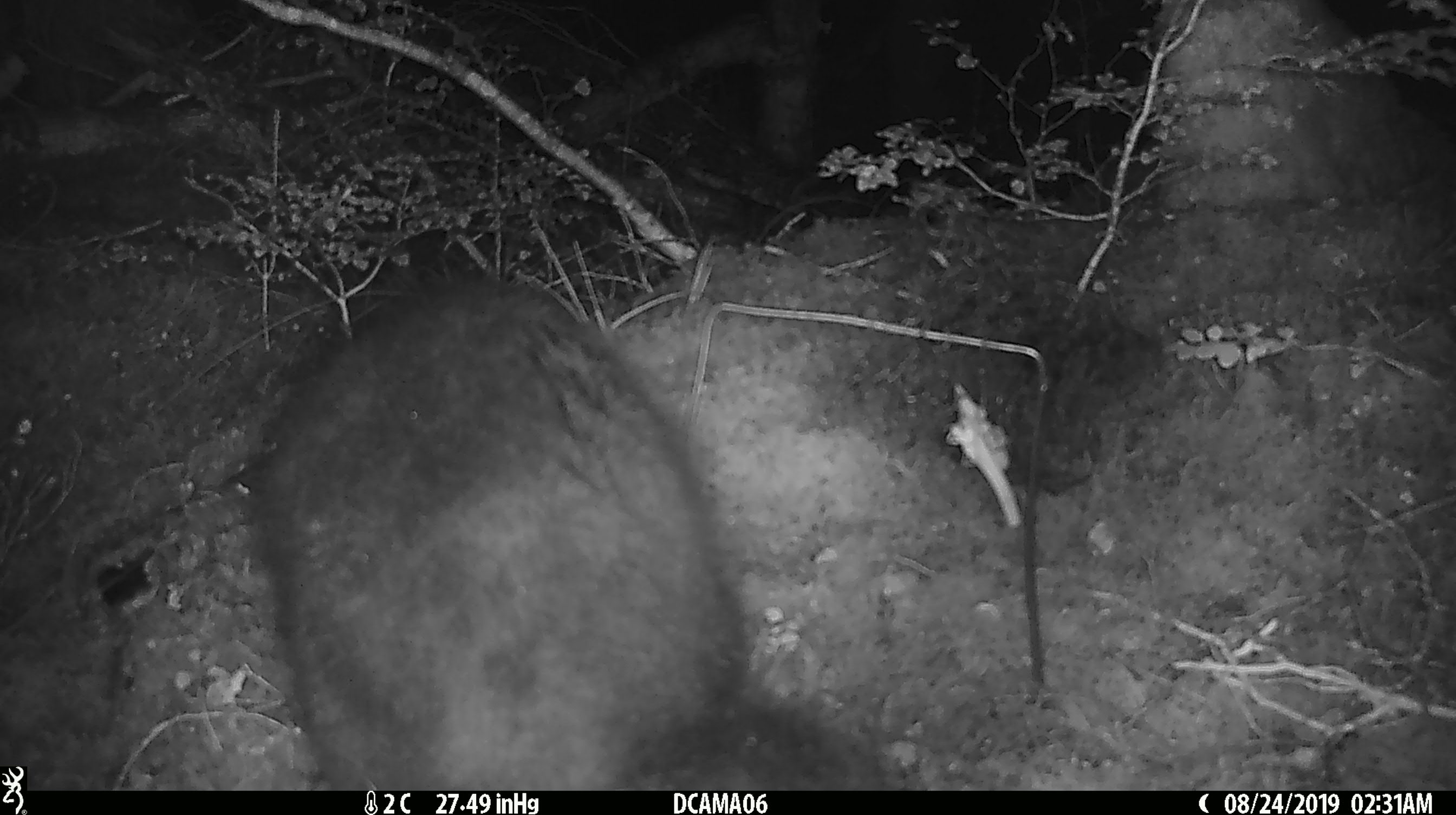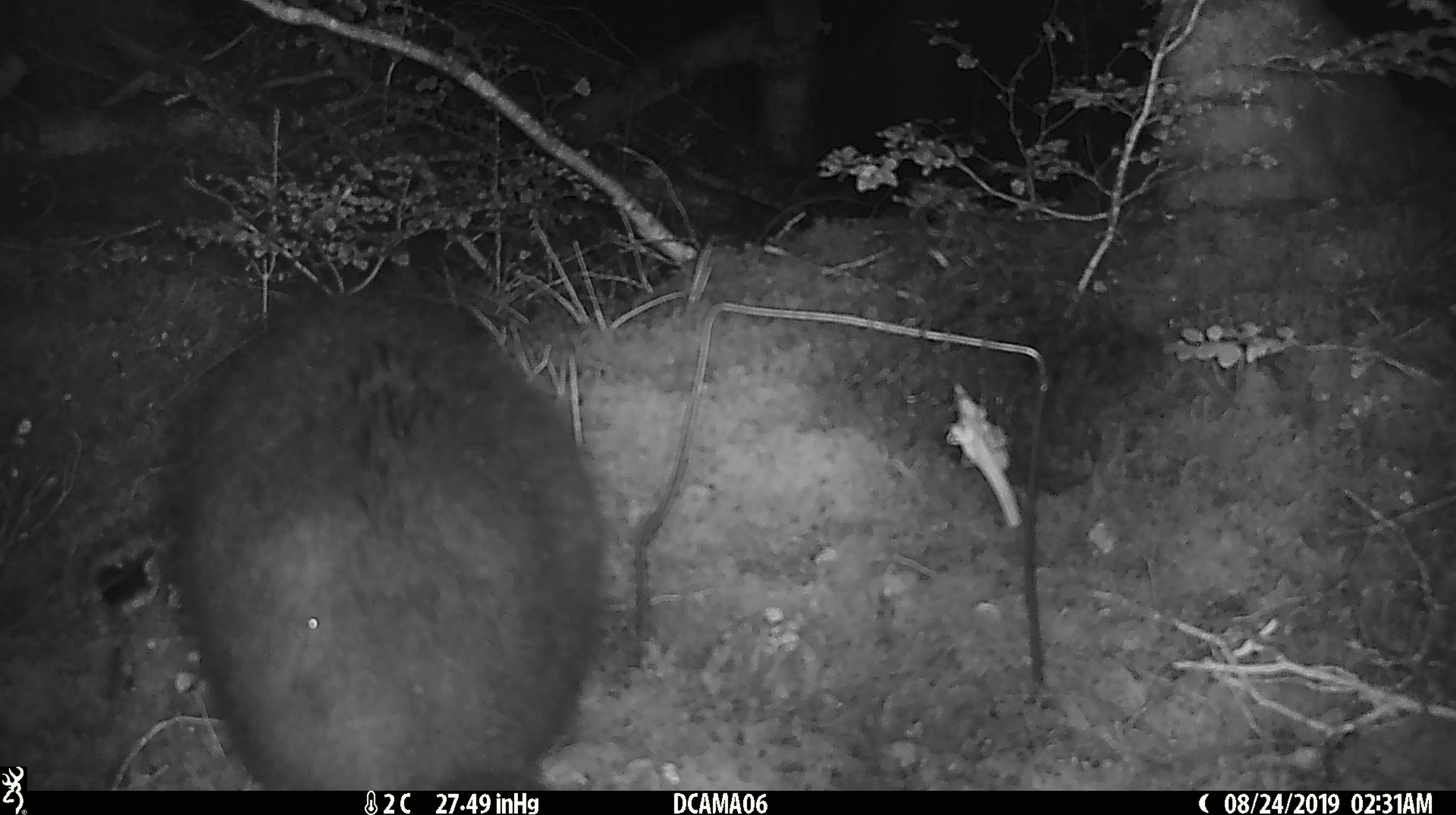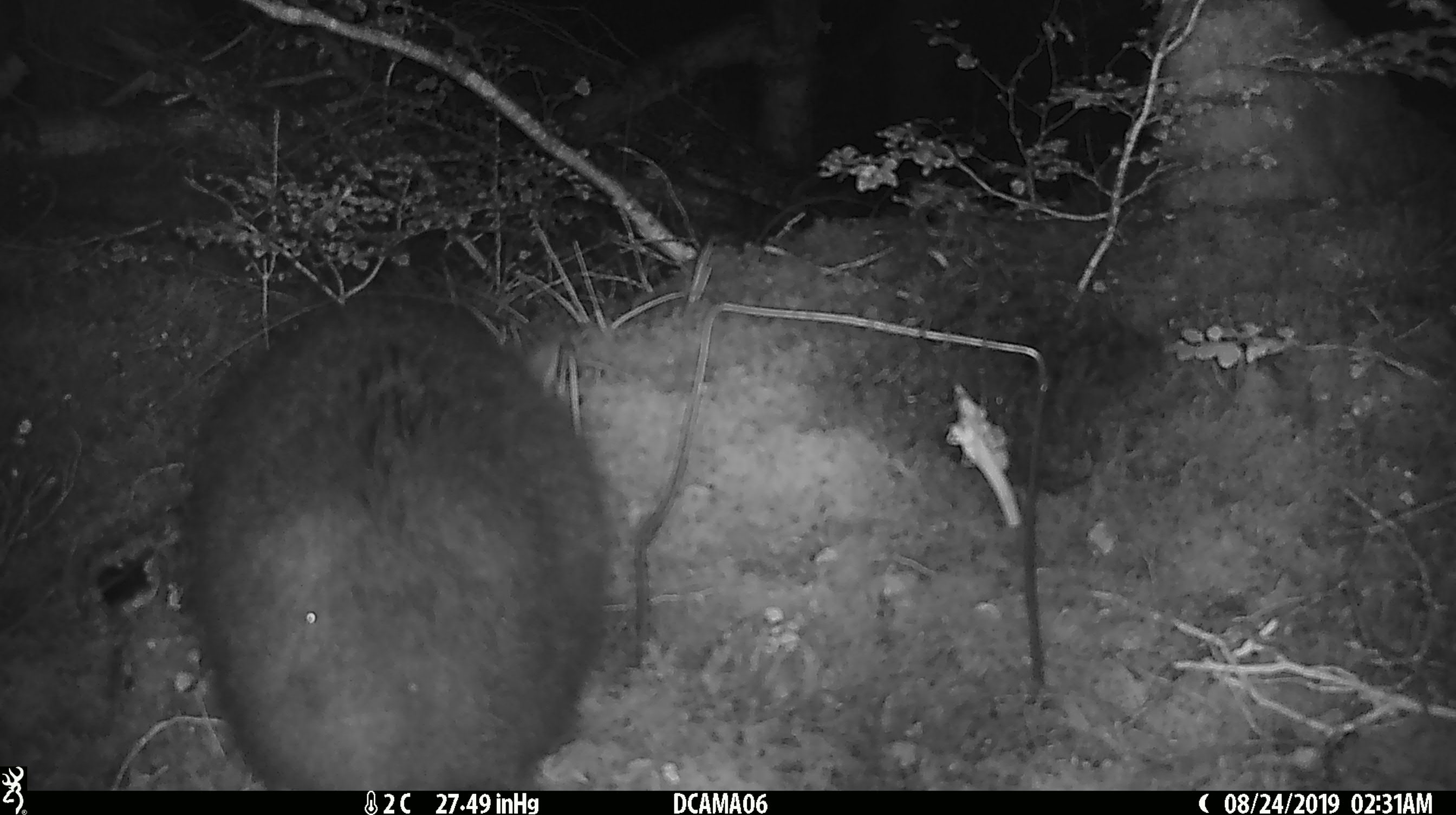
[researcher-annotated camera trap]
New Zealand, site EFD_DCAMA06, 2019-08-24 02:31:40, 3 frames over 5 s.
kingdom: Animalia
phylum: Chordata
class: Mammalia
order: Diprotodontia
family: Phalangeridae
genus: Trichosurus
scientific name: Trichosurus vulpecula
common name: common brushtail possum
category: possum